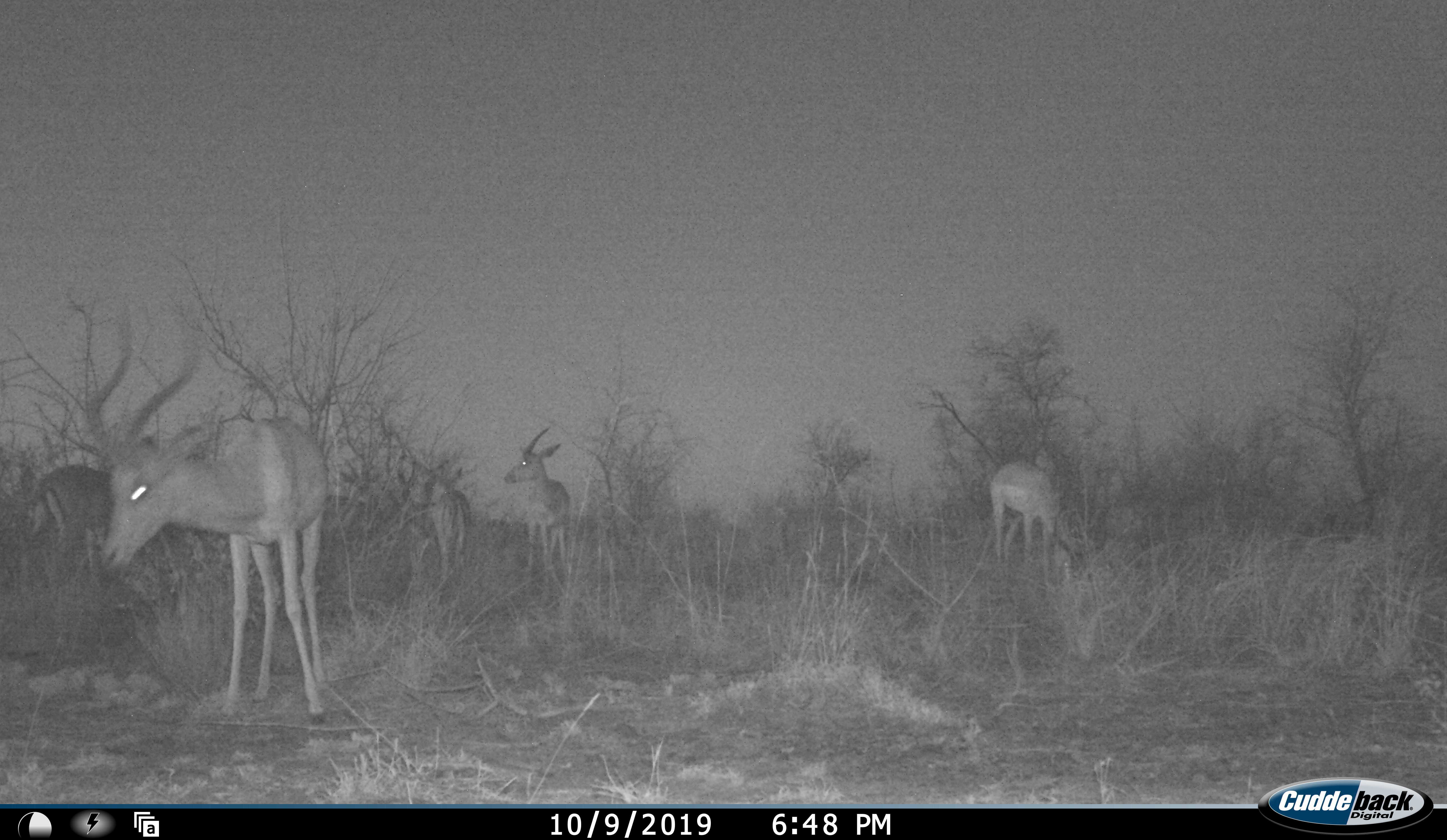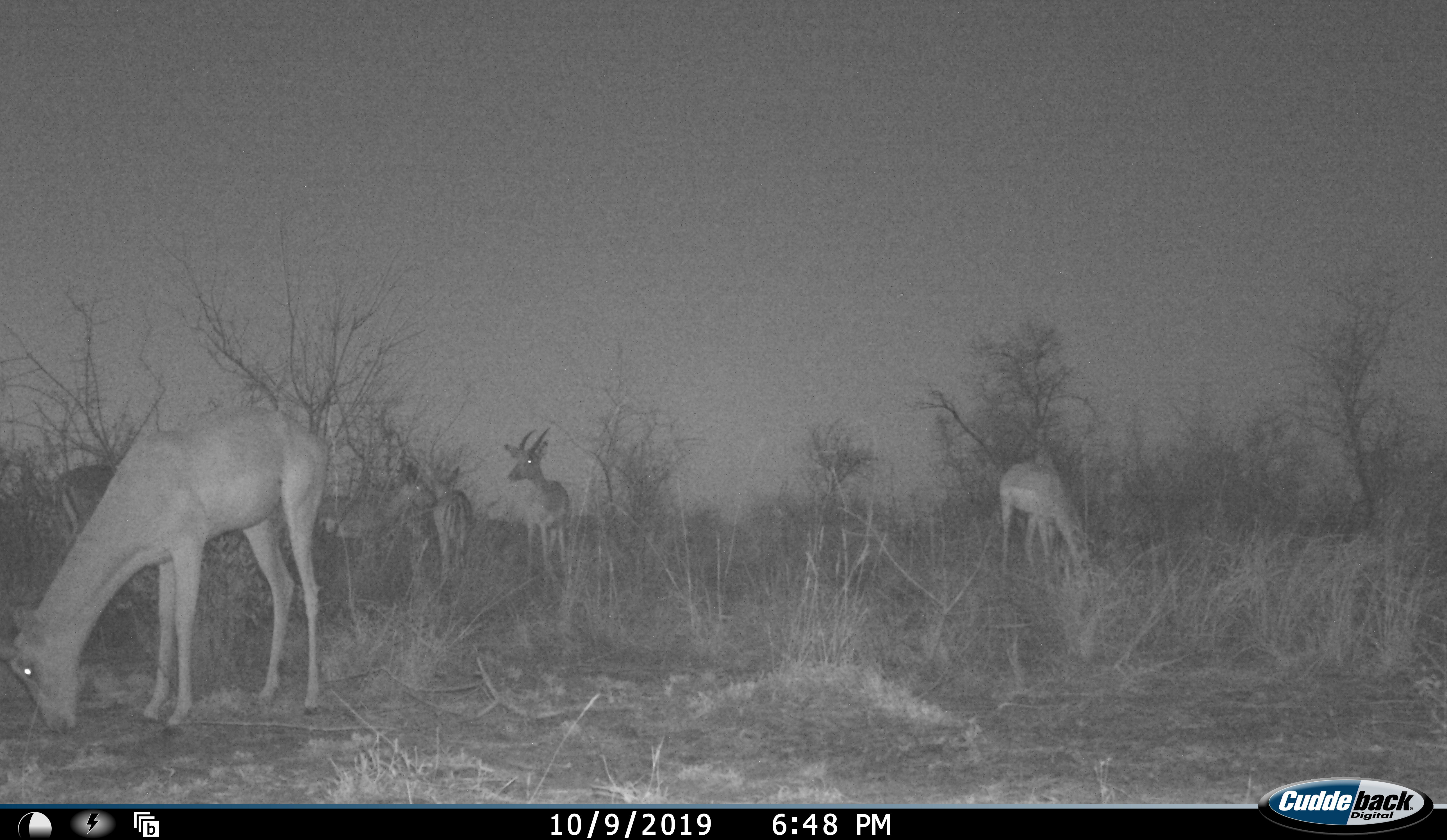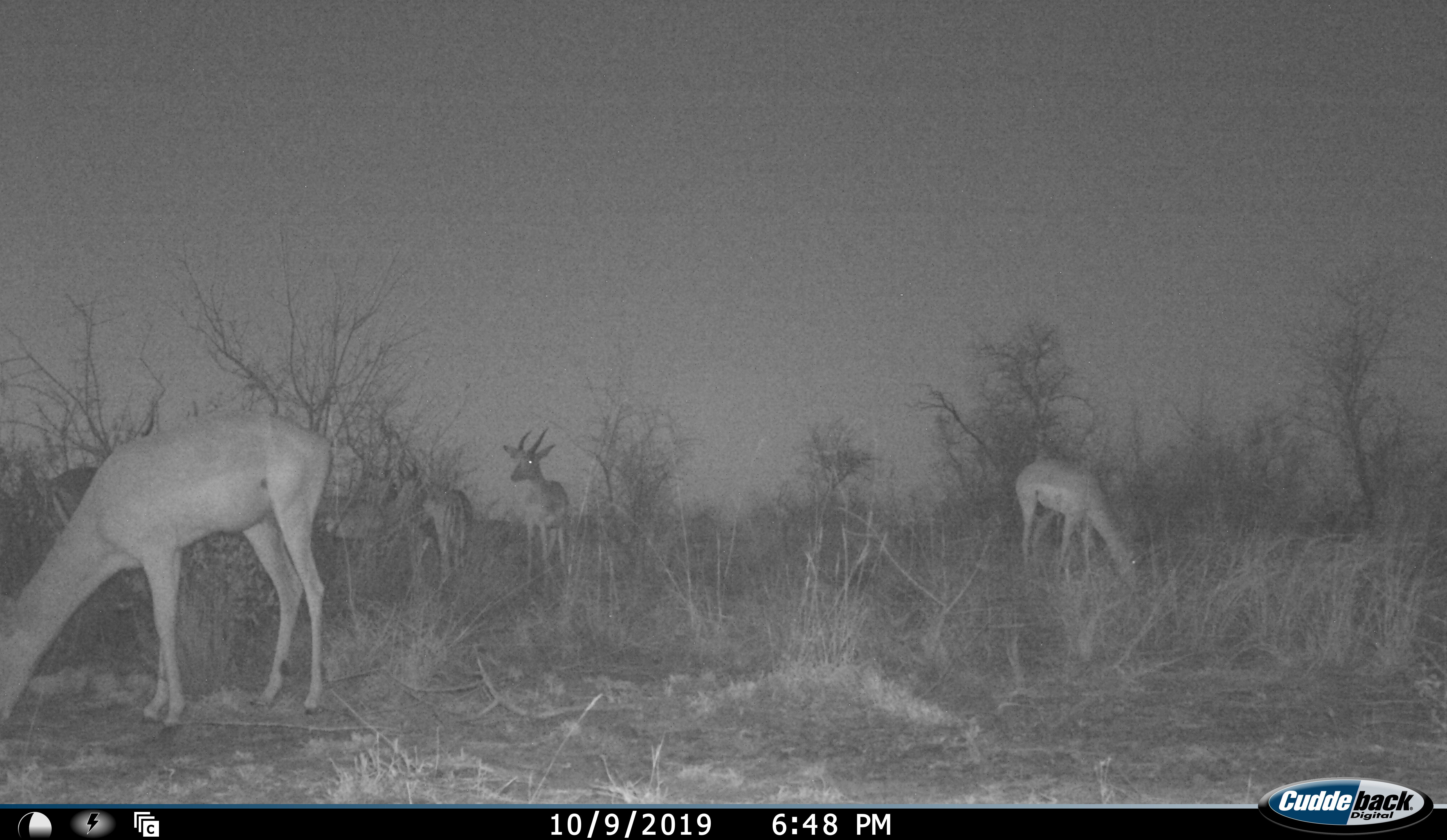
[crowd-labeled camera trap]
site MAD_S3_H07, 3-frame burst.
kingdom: Animalia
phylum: Chordata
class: Mammalia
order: Artiodactyla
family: Bovidae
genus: Aepyceros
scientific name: Aepyceros melampus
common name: impala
Impala (Aepyceros melampus), count 5. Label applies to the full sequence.